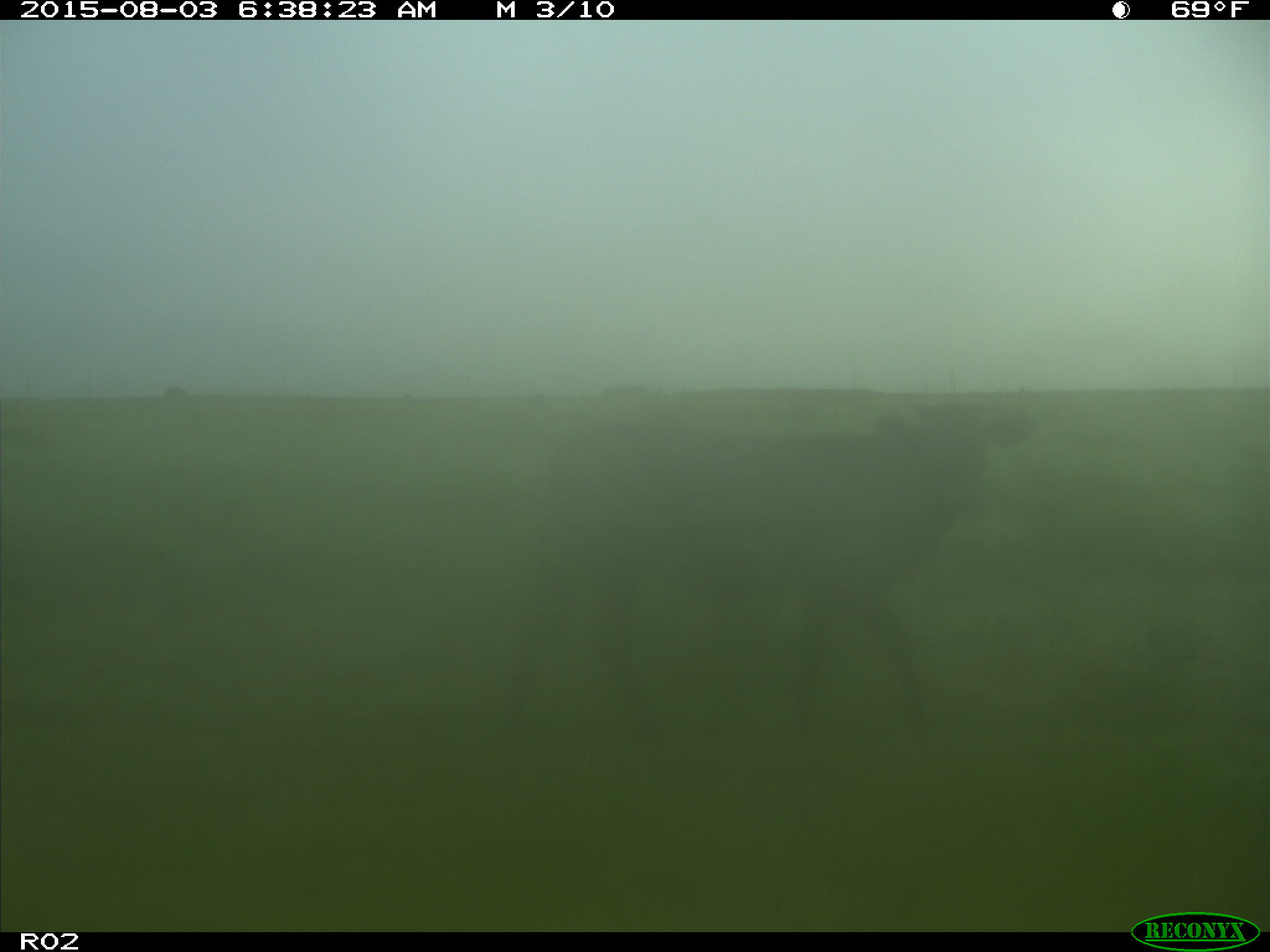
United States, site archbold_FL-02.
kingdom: Animalia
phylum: Chordata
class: Mammalia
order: Artiodactyla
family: Bovidae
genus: Bos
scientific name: Bos taurus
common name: domestic cow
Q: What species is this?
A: Bos taurus (domestic cow).